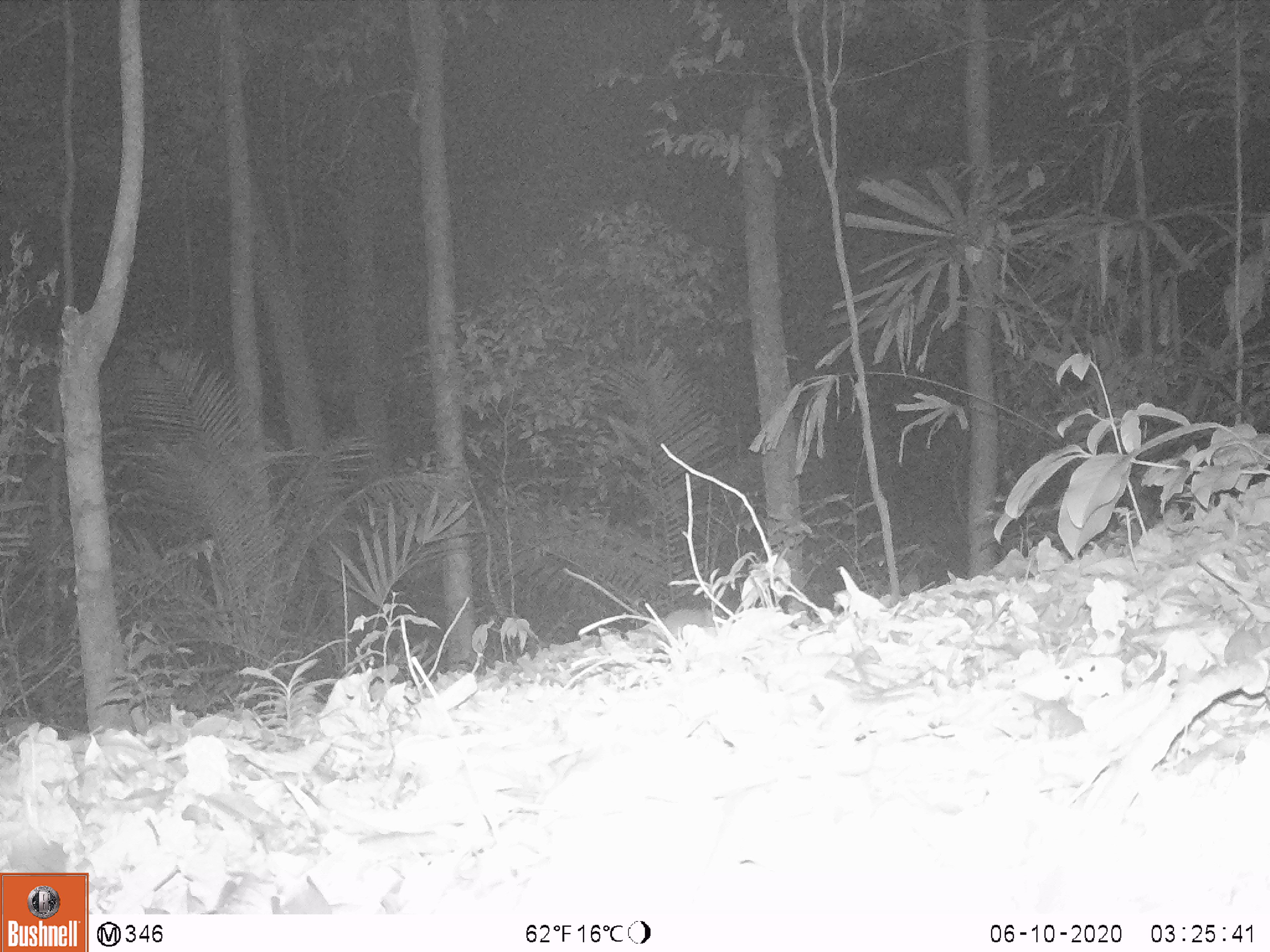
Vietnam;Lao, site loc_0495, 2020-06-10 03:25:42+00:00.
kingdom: Animalia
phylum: Chordata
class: Mammalia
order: Rodentia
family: Muridae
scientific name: Muridae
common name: old-world mice and rats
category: unidentified murid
Unidentified murid (old-world mice and rats) (Muridae). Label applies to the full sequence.